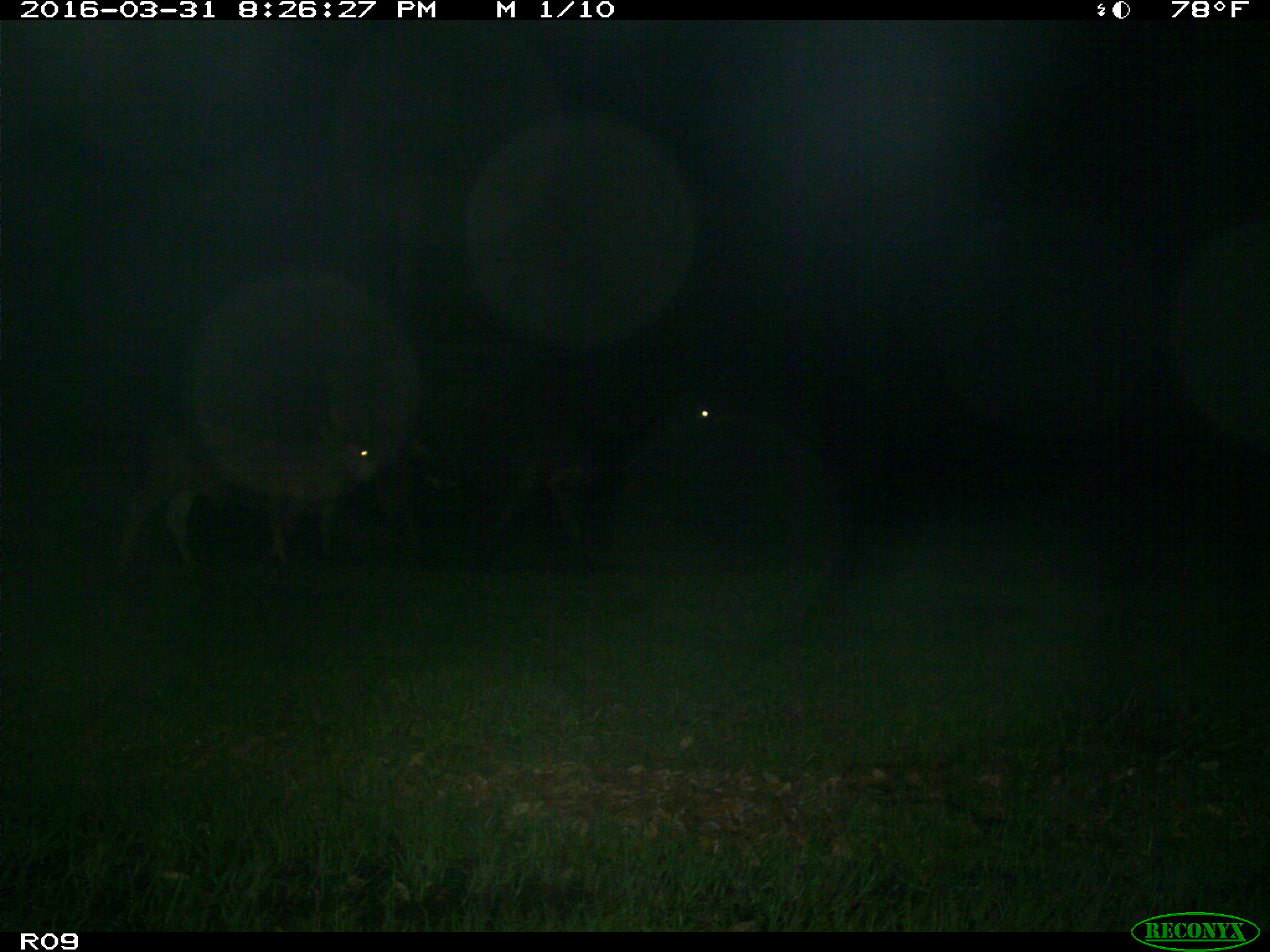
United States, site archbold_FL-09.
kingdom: Animalia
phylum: Chordata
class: Mammalia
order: Artiodactyla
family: Bovidae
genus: Bos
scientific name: Bos taurus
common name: domestic cow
Bos taurus (domestic cow).